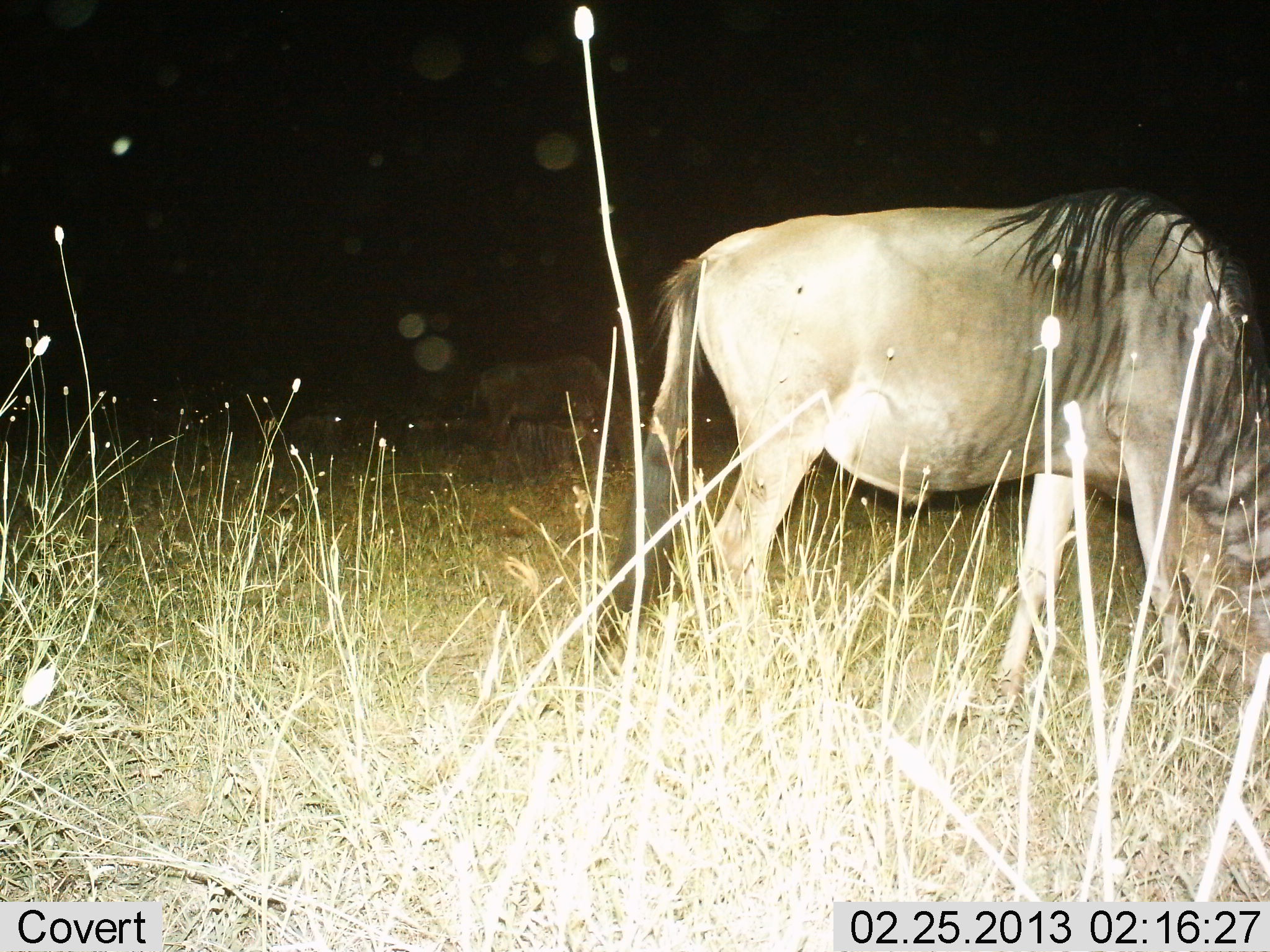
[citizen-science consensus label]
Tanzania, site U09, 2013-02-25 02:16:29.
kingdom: Animalia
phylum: Chordata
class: Mammalia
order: Artiodactyla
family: Bovidae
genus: Connochaetes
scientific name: Connochaetes taurinus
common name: blue wildebeest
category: wildebeest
Wildebeest (blue wildebeest) (Connochaetes taurinus), count 2. Behavior (volunteer vote fractions): standing 32%, resting 5%, moving 0%, interacting 0%. Young present (vote fraction): 0%. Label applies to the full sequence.